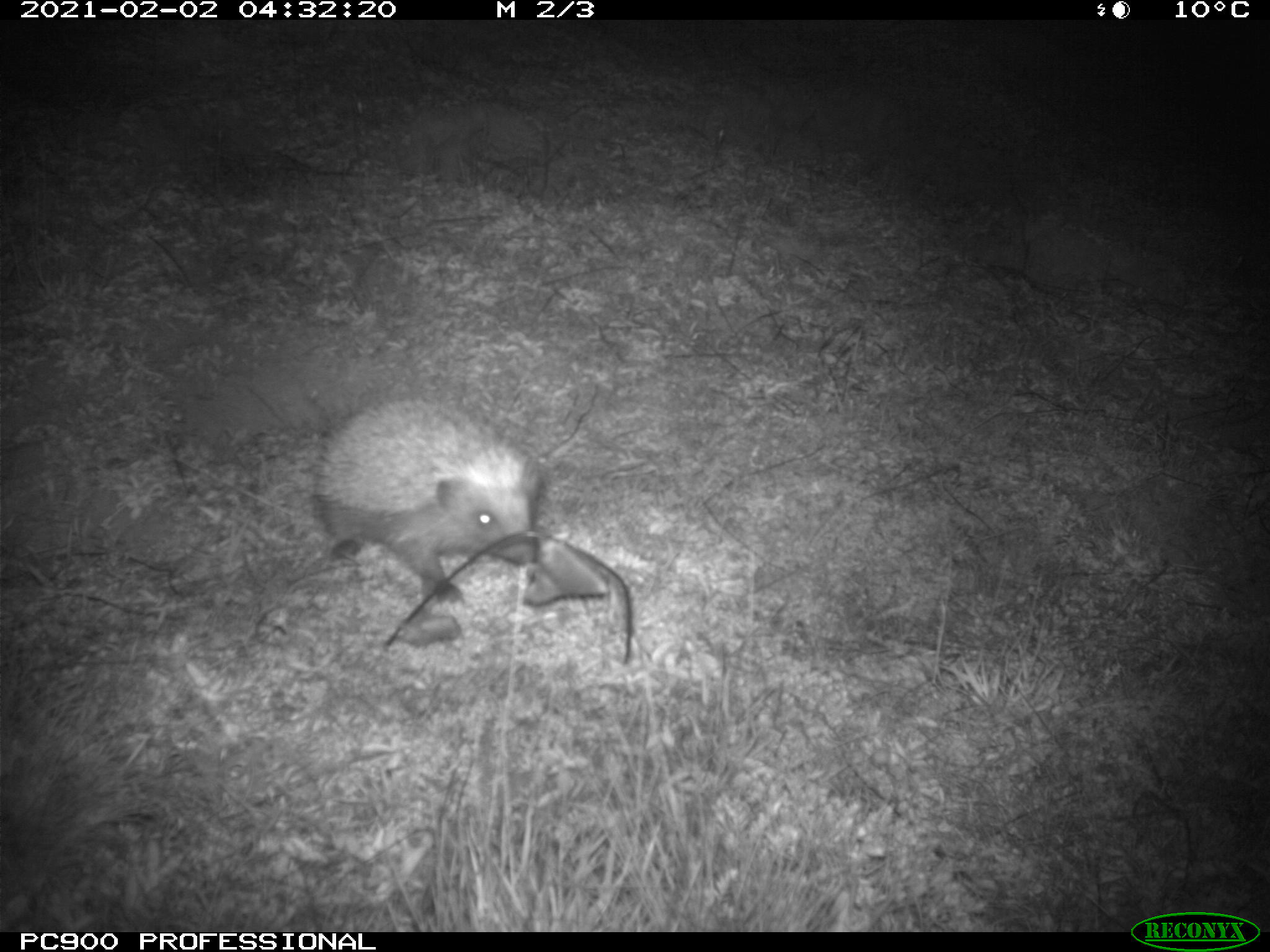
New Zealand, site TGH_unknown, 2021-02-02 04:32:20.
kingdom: Animalia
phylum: Chordata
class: Mammalia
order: Eulipotyphla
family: Erinaceidae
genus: Erinaceus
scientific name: Erinaceus europaeus europaeus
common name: european hedgehog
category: hedgehog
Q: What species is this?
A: Hedgehog (european hedgehog) (Erinaceus europaeus europaeus).